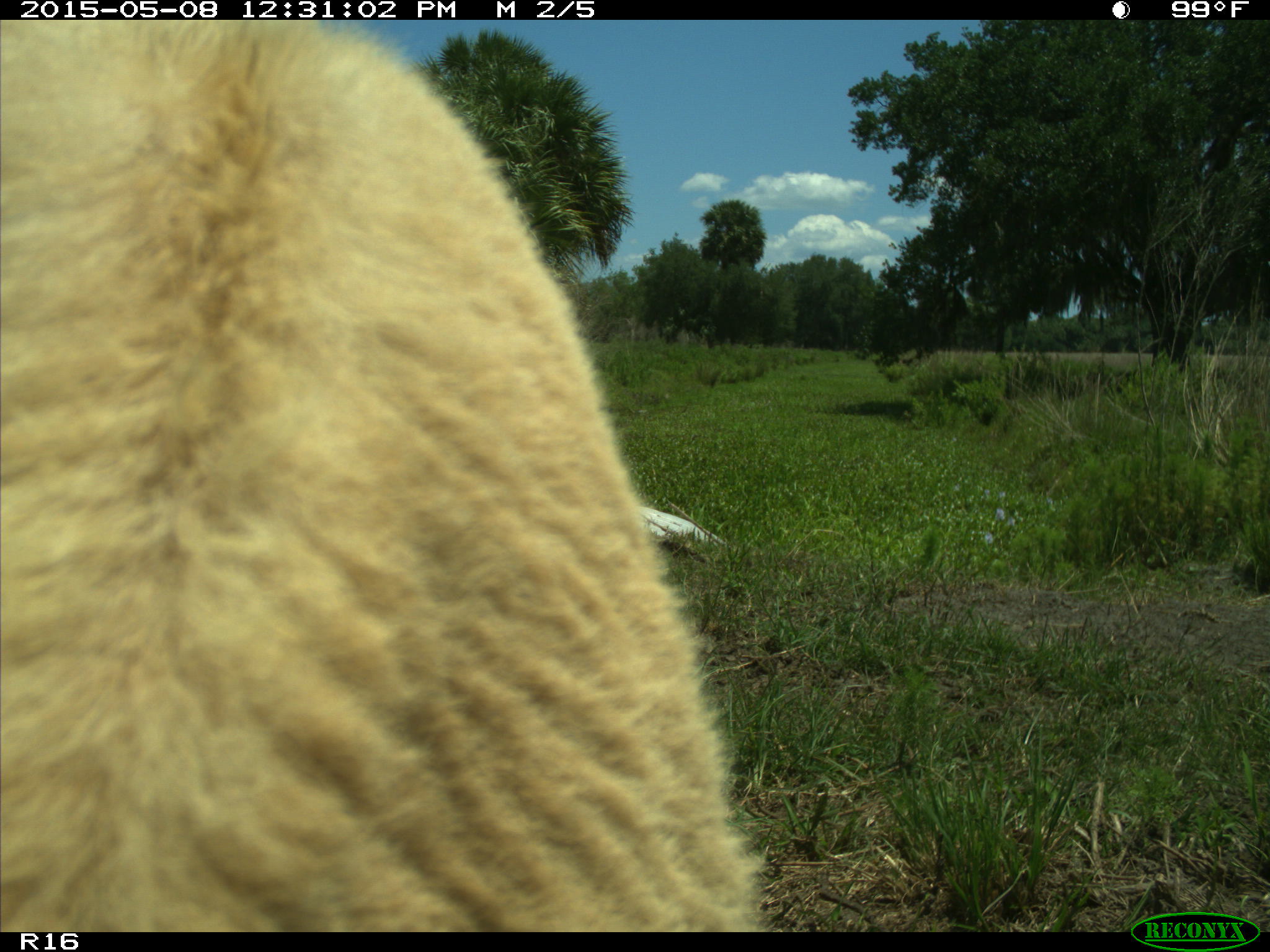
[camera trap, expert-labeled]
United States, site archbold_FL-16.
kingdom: Animalia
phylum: Chordata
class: Mammalia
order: Artiodactyla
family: Bovidae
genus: Bos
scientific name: Bos taurus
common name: domestic cow